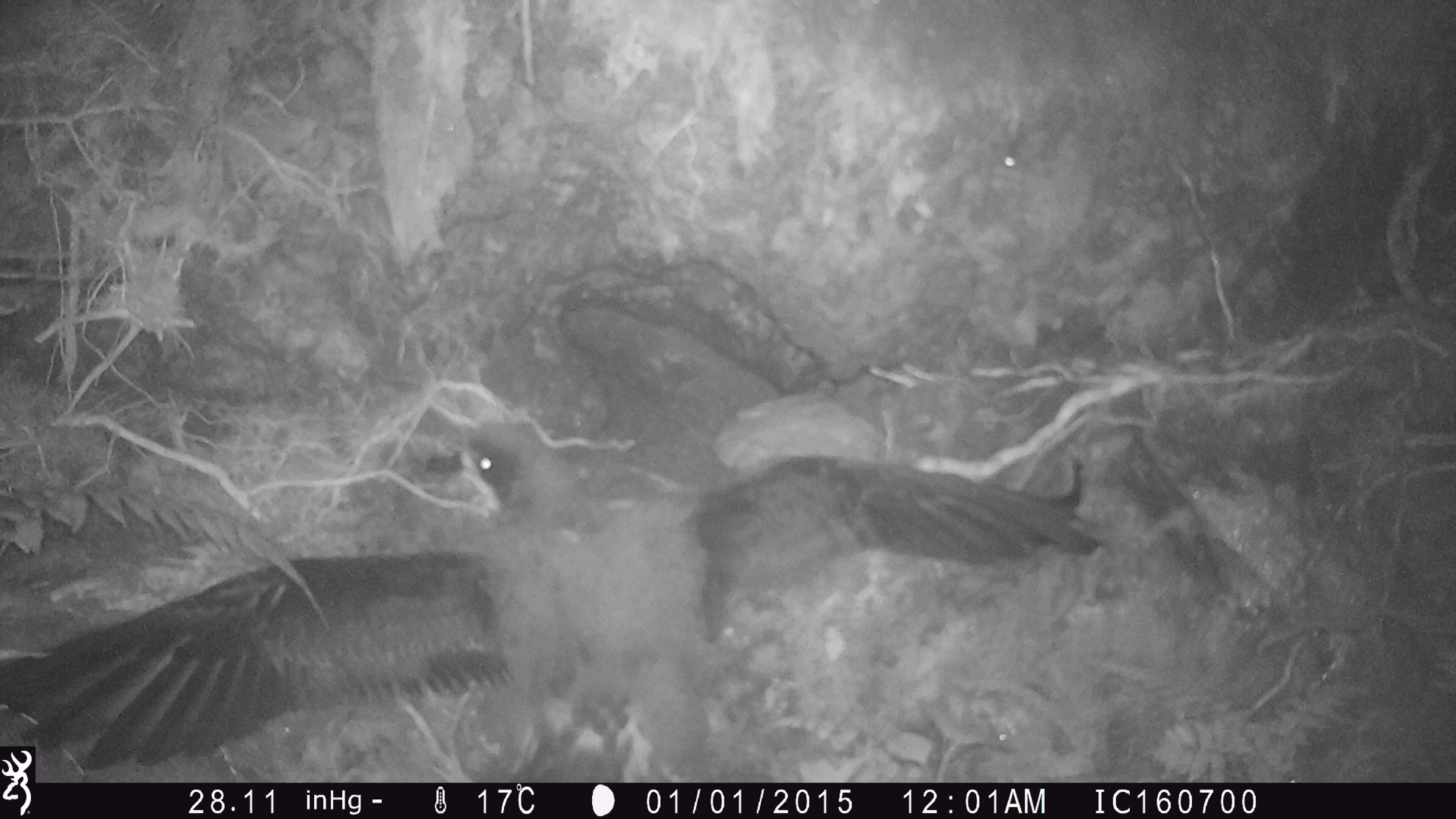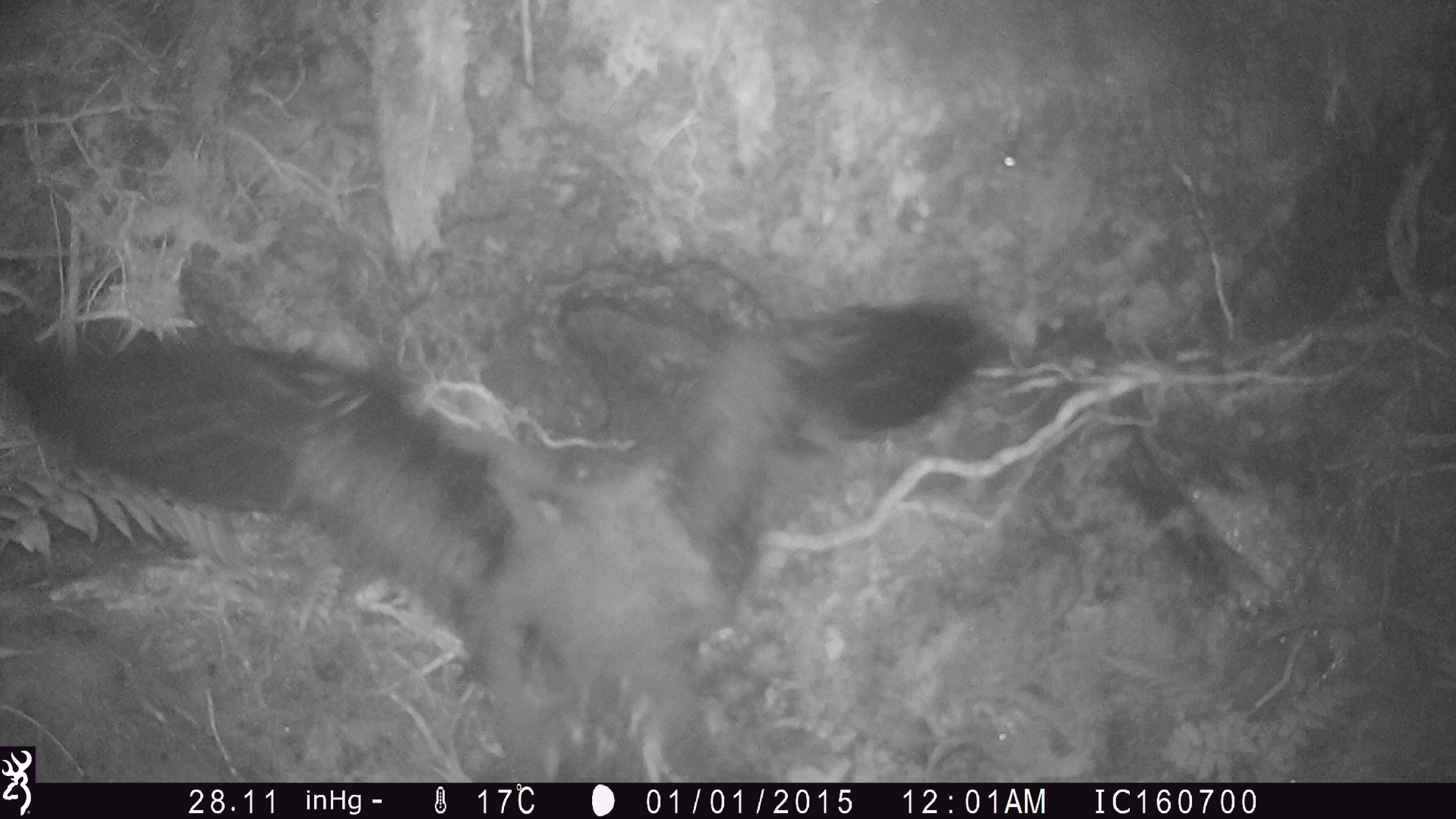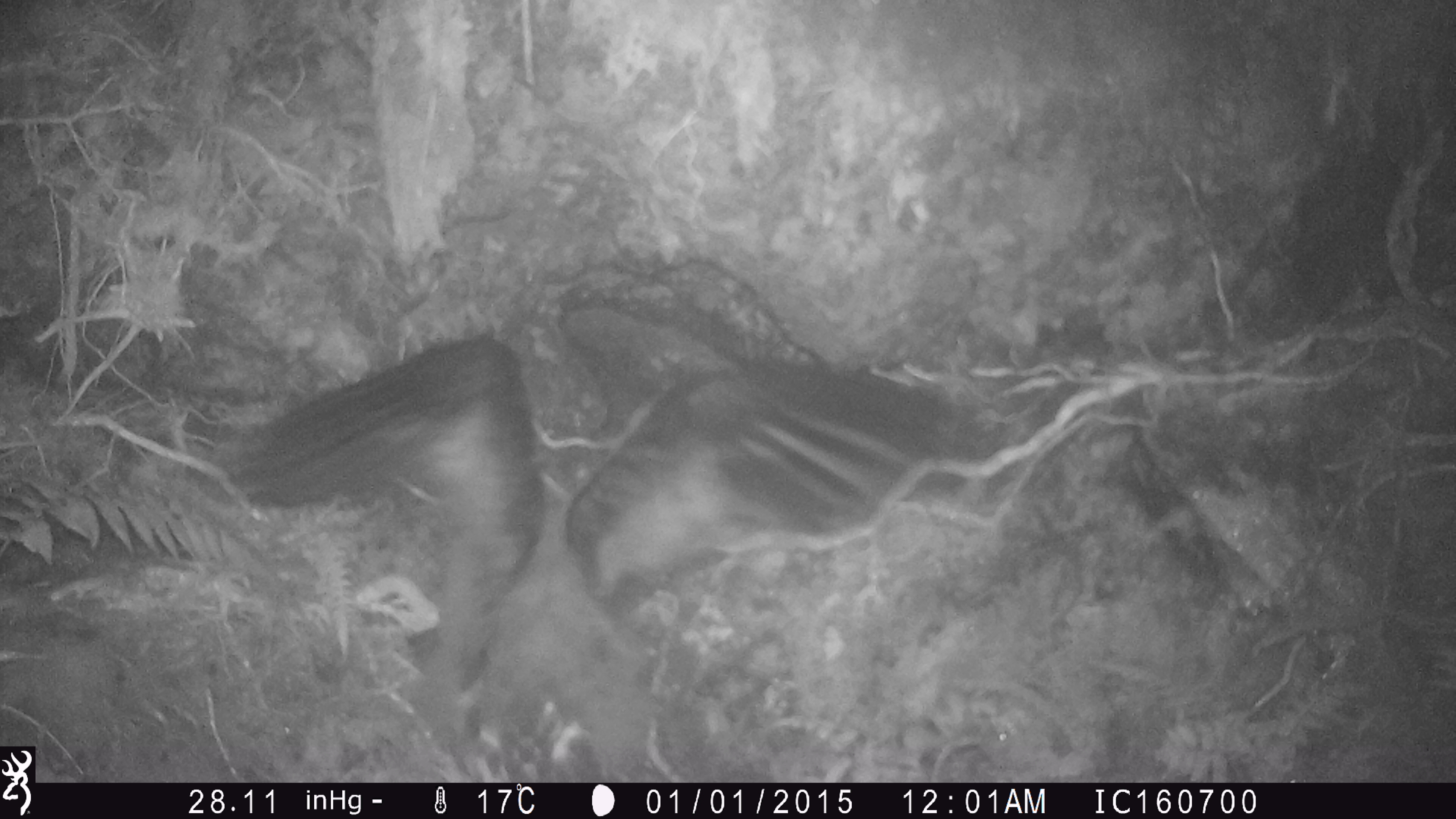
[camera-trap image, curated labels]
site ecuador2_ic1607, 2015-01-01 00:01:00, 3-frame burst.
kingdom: Animalia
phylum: Chordata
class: Aves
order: Procellariiformes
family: Procellariidae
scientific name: Procellariidae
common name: petrel chick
Petrel chick (Procellariidae).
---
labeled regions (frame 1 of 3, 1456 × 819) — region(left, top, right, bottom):
petrel chick: region(39, 411, 1109, 785)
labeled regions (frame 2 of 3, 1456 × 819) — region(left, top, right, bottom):
petrel chick: region(0, 305, 987, 775)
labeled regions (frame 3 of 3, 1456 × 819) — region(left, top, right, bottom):
petrel chick: region(210, 329, 976, 774)